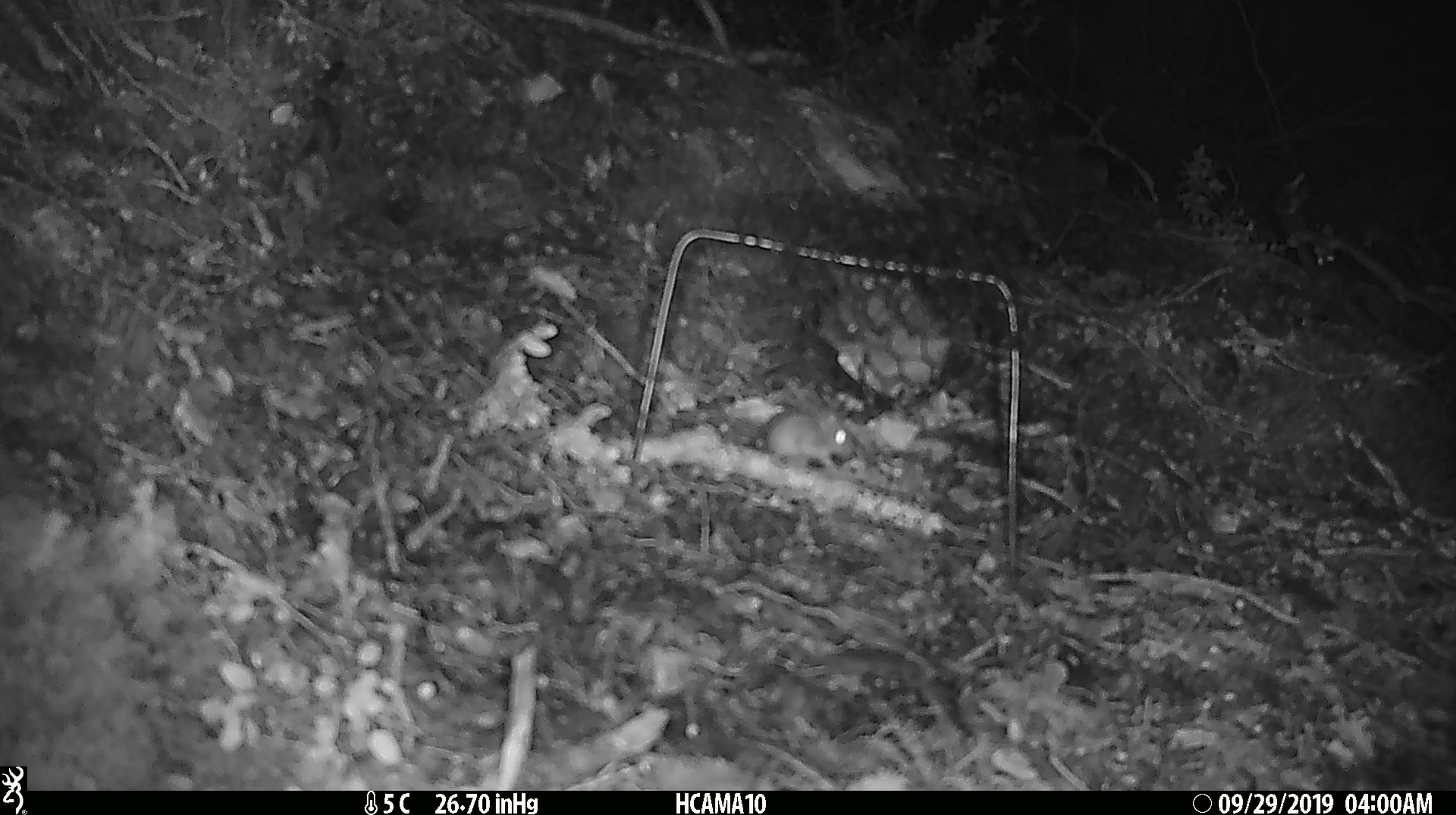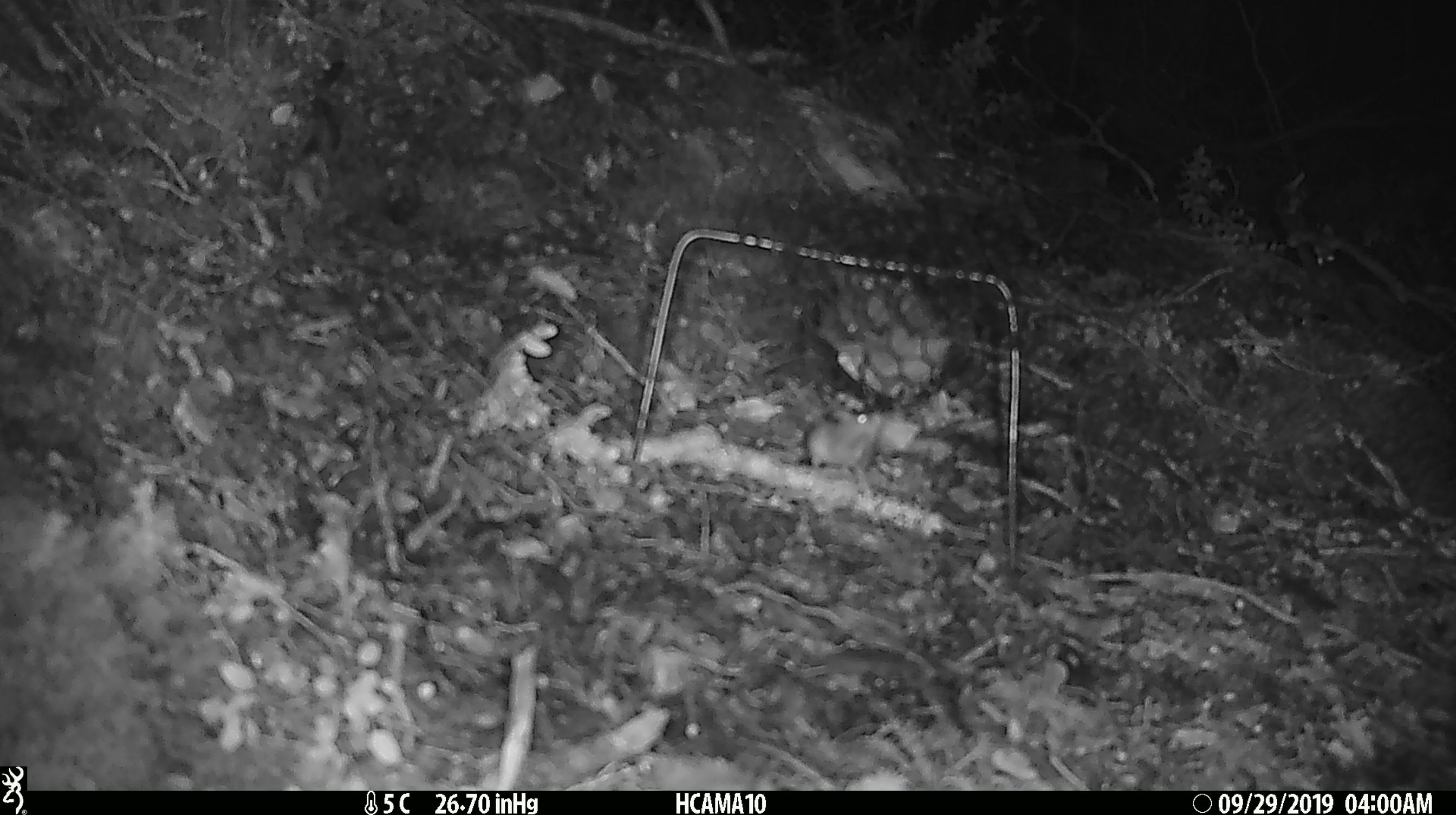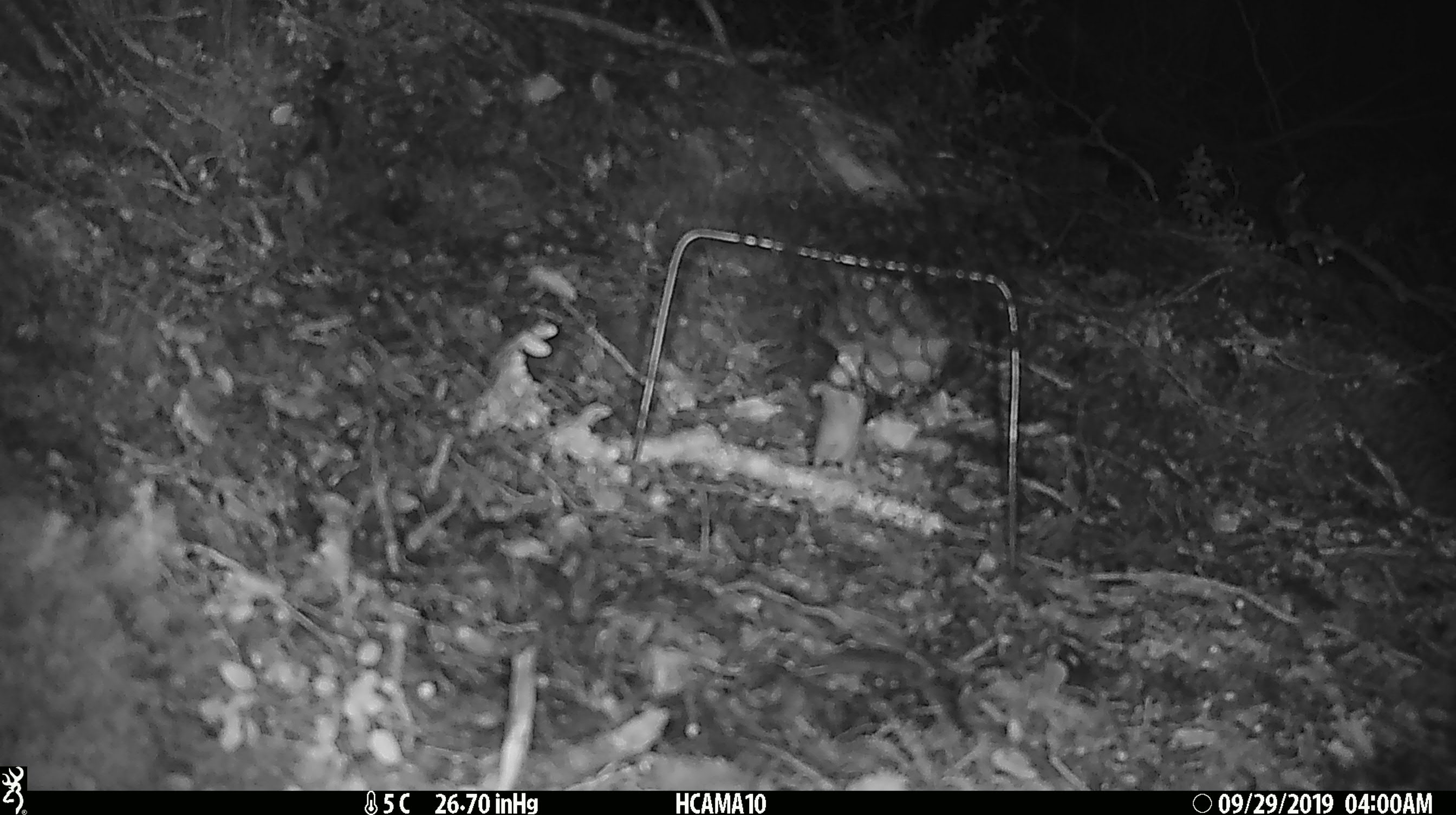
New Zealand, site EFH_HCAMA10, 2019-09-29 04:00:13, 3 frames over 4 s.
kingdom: Animalia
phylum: Chordata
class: Mammalia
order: Rodentia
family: Muridae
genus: Mus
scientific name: Mus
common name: mouse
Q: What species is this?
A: Mouse (Mus).